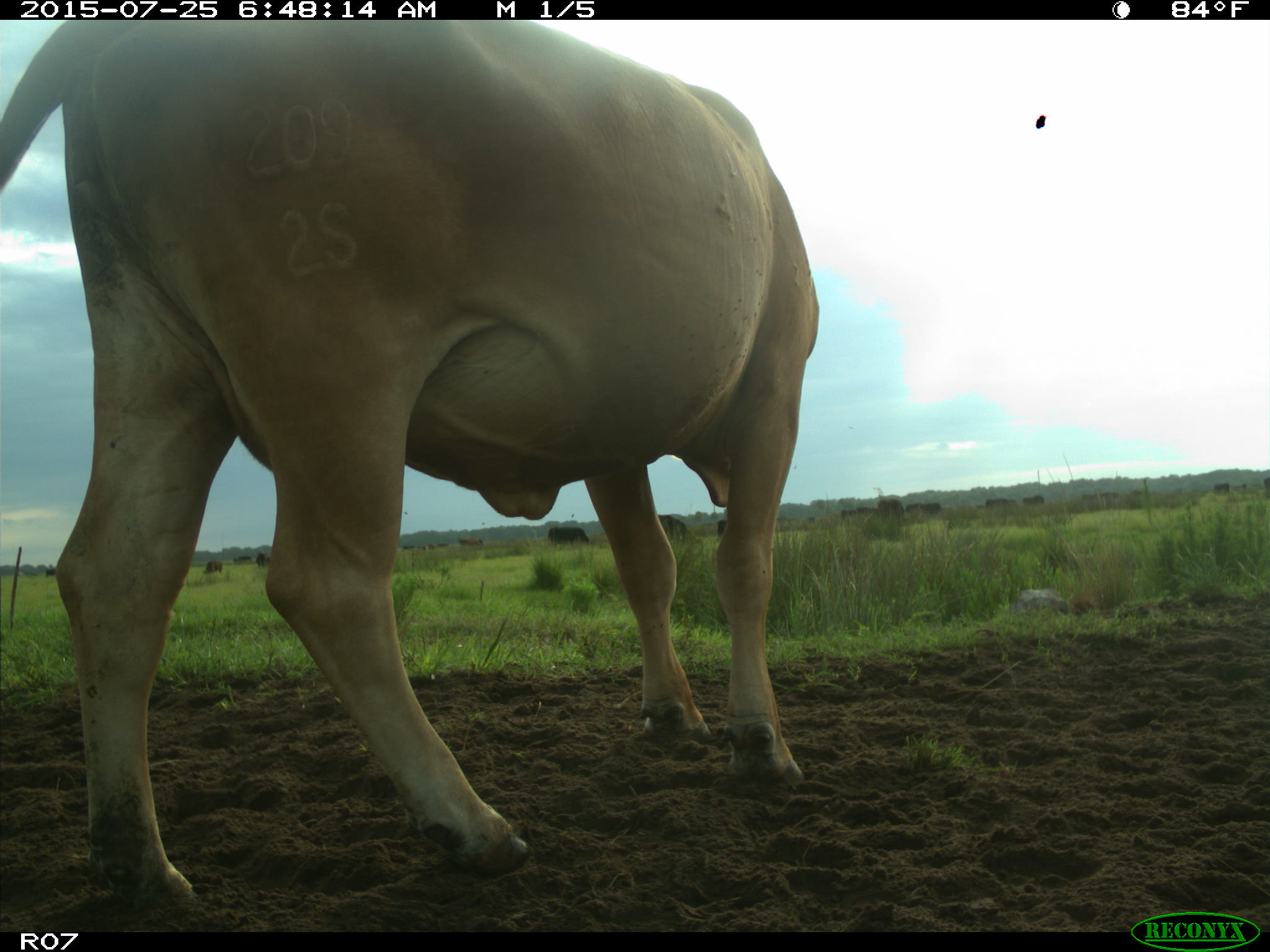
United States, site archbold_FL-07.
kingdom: Animalia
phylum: Chordata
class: Mammalia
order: Artiodactyla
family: Bovidae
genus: Bos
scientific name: Bos taurus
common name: domestic cow